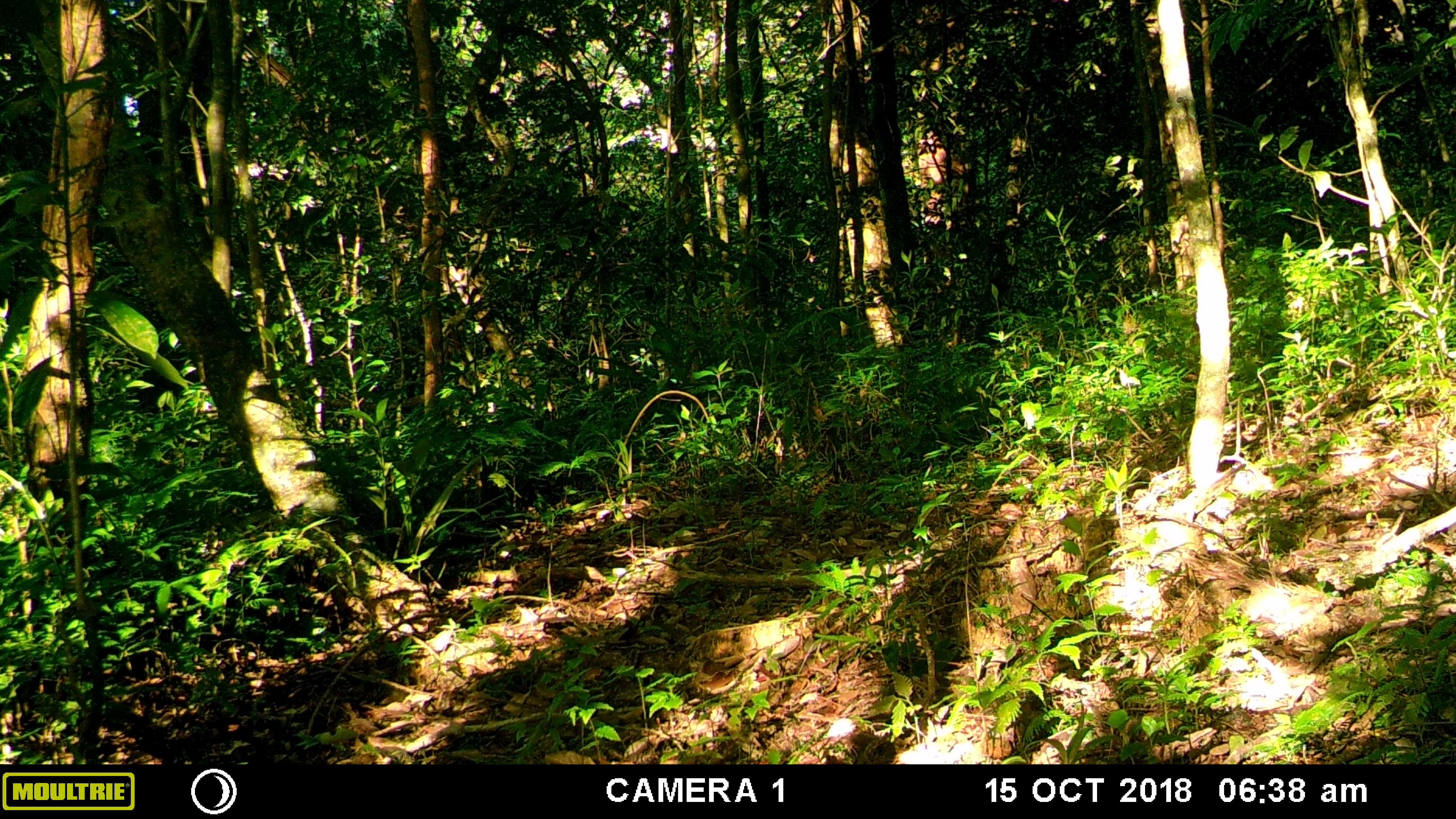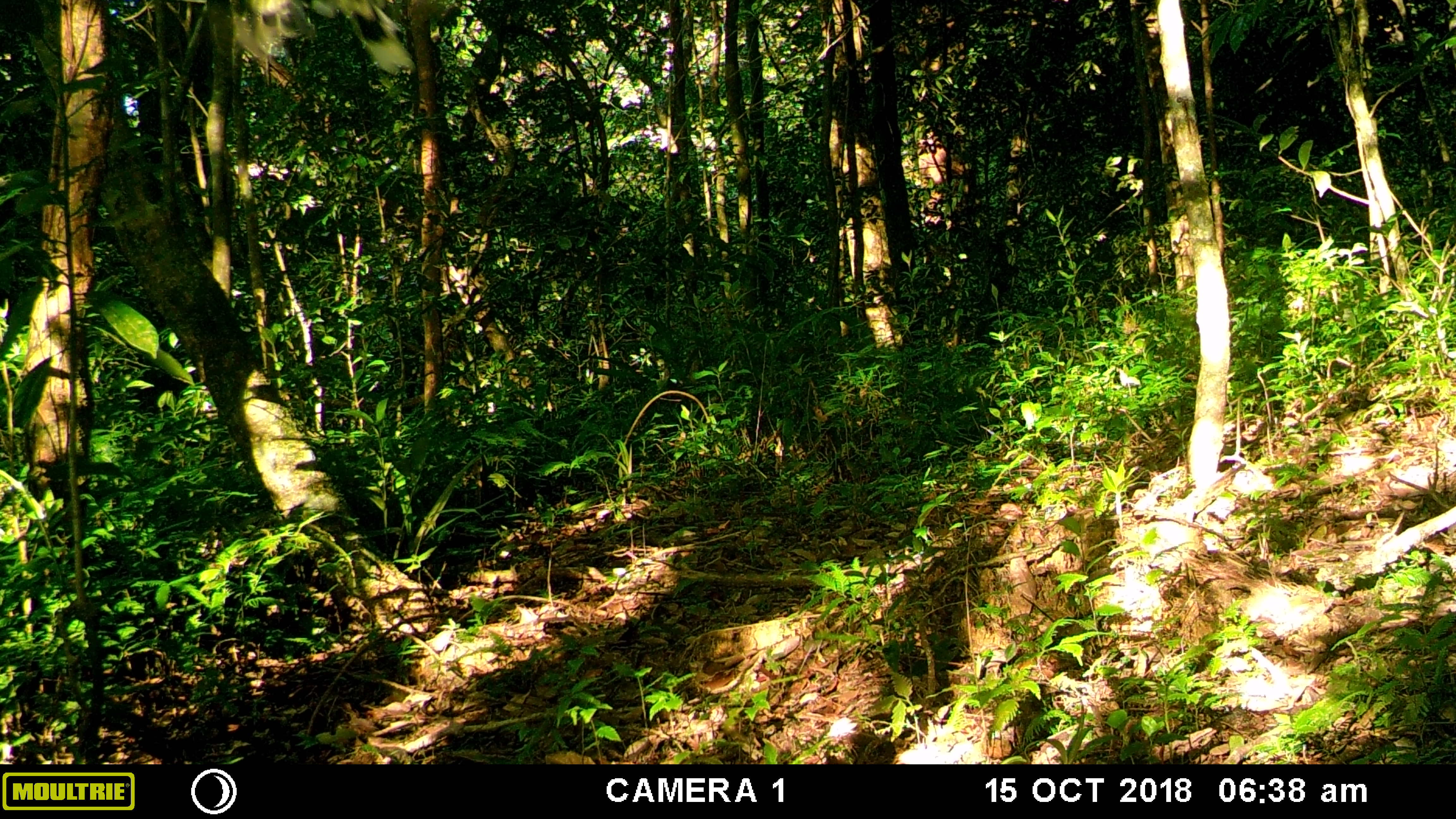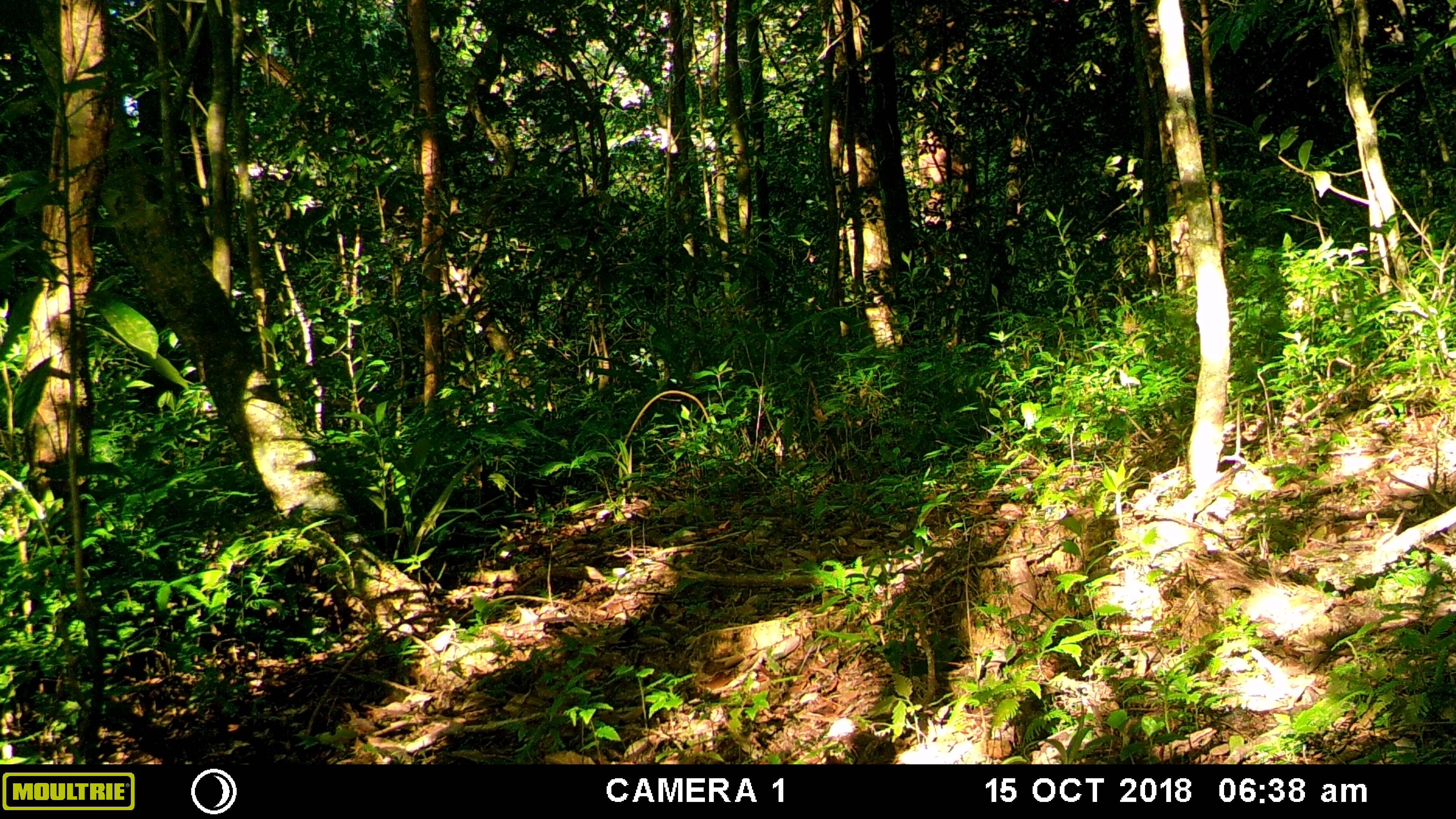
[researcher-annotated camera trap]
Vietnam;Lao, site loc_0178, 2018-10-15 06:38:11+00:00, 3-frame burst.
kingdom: Animalia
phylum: Chordata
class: Aves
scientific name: Aves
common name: bird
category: unidentified bird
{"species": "unidentified bird (bird) (Aves)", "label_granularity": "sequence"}